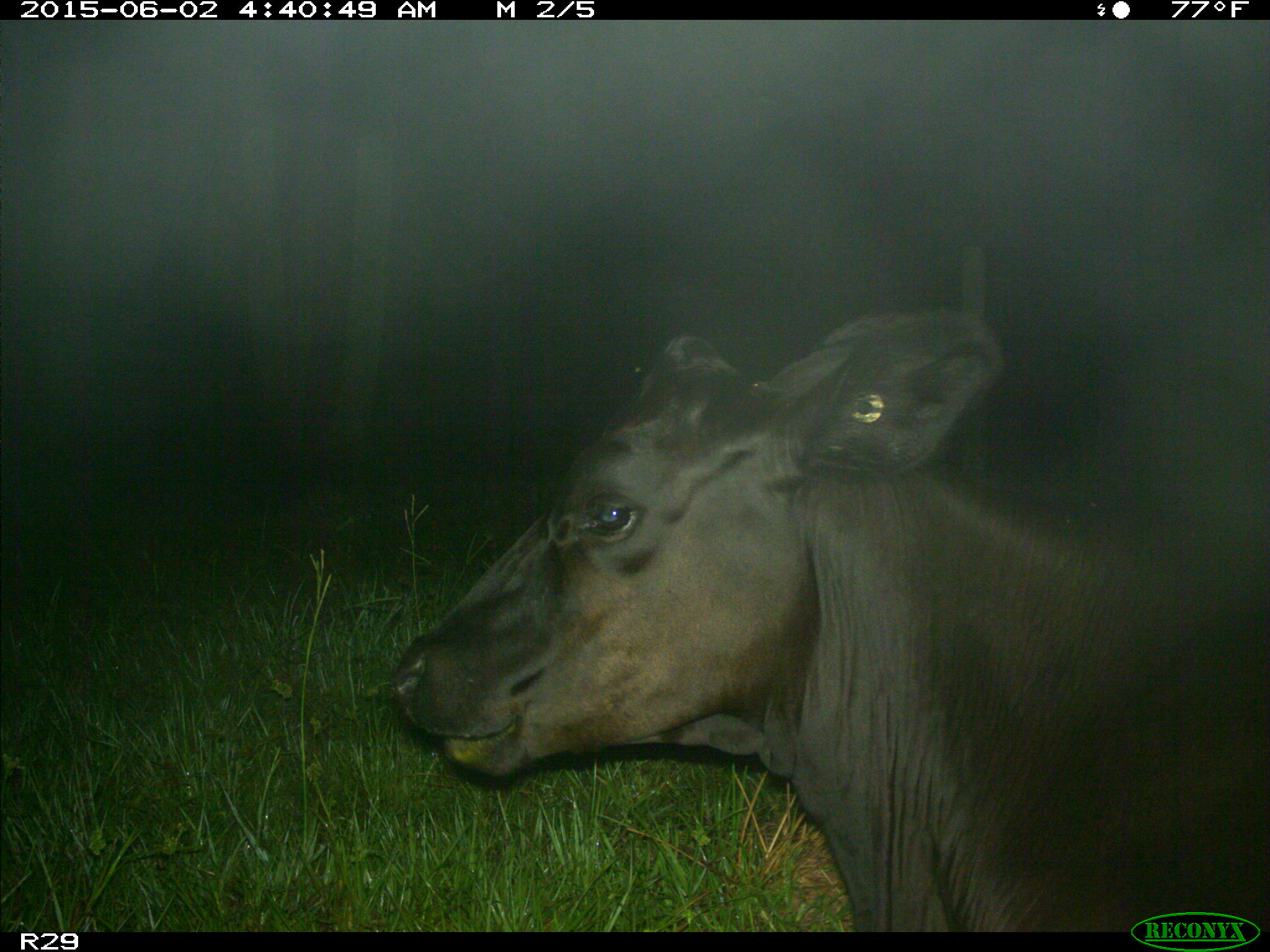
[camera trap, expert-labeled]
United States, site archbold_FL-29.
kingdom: Animalia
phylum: Chordata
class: Mammalia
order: Artiodactyla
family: Bovidae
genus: Bos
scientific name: Bos taurus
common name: domestic cow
Bos taurus (domestic cow).